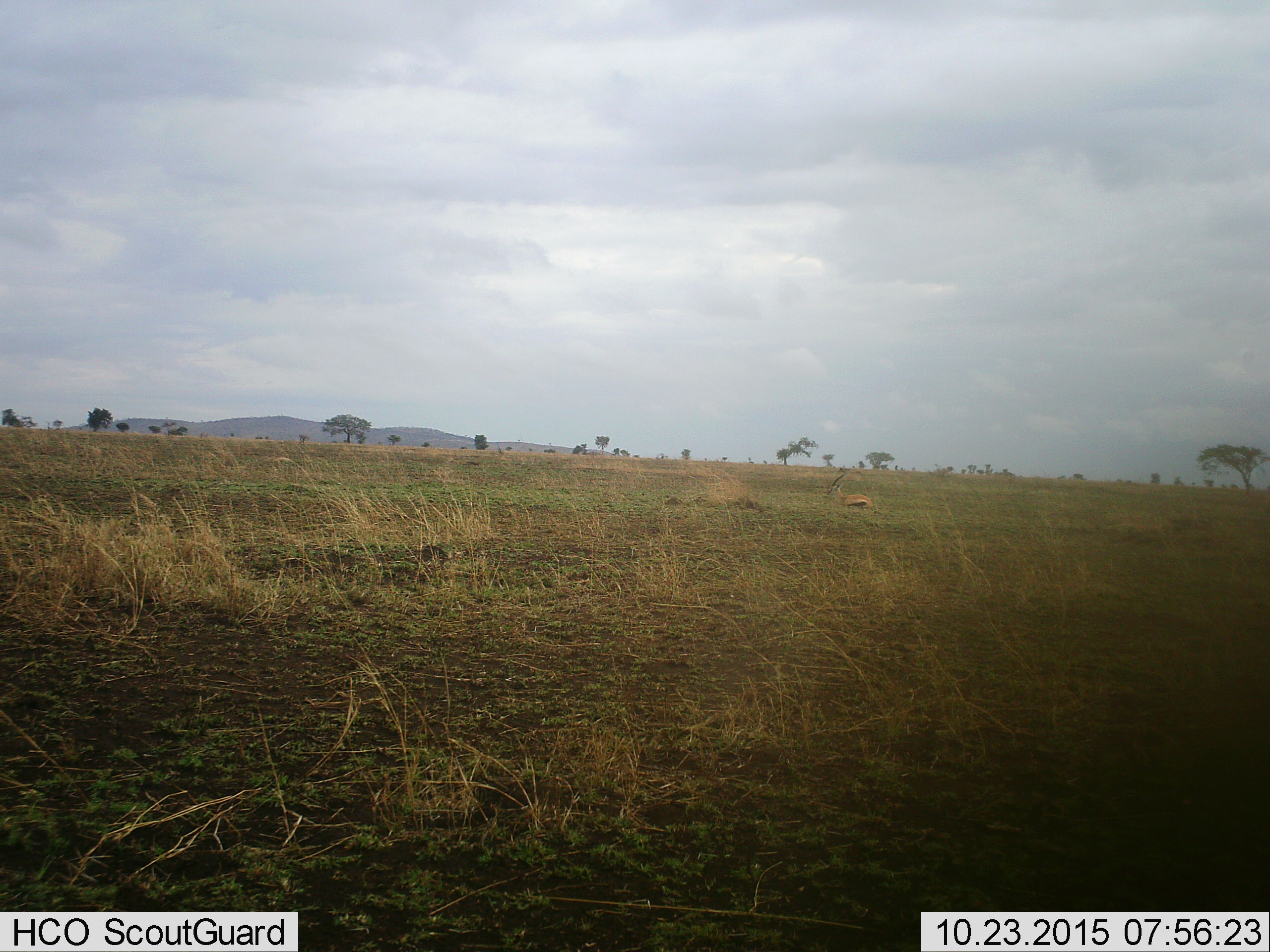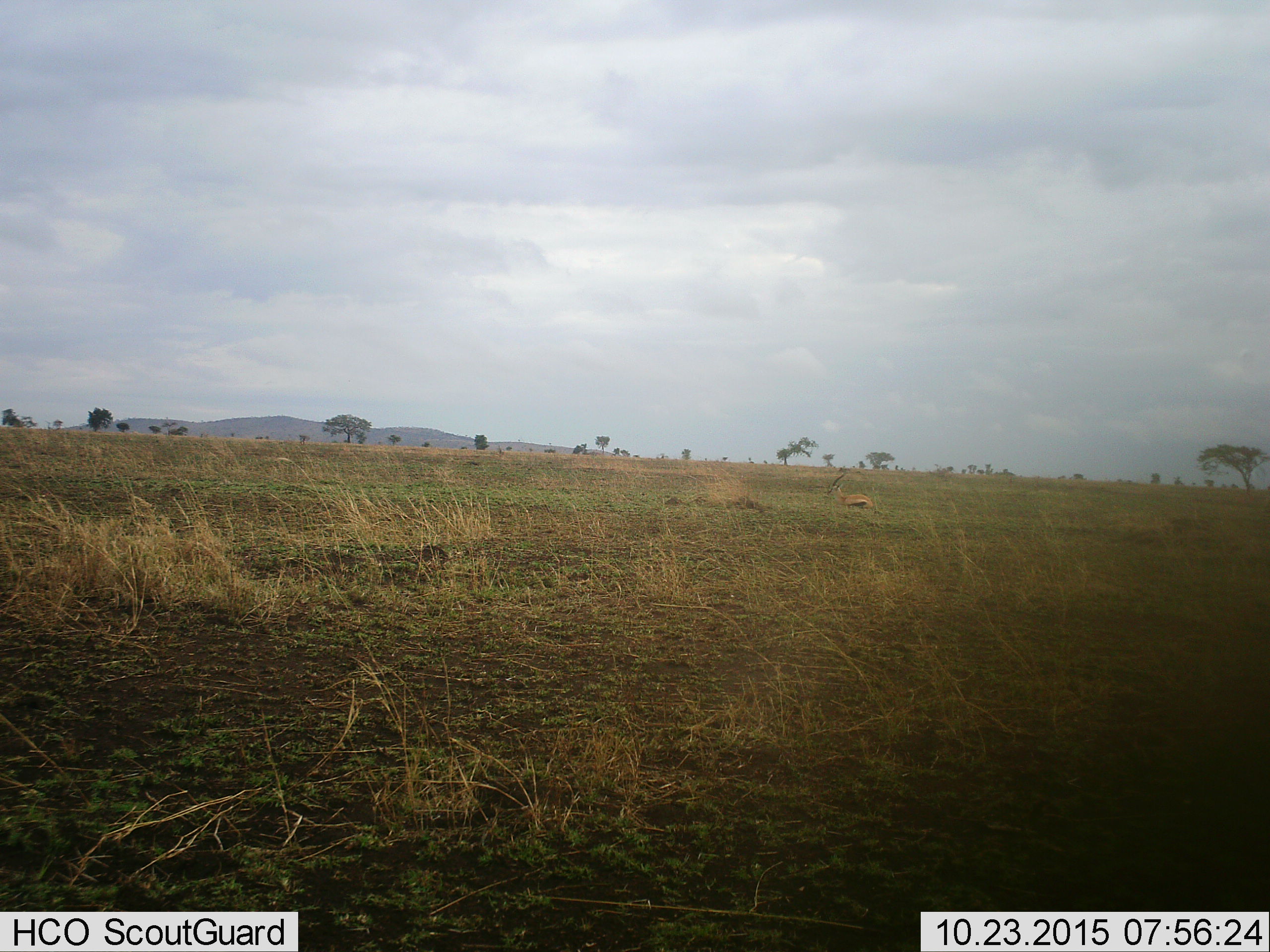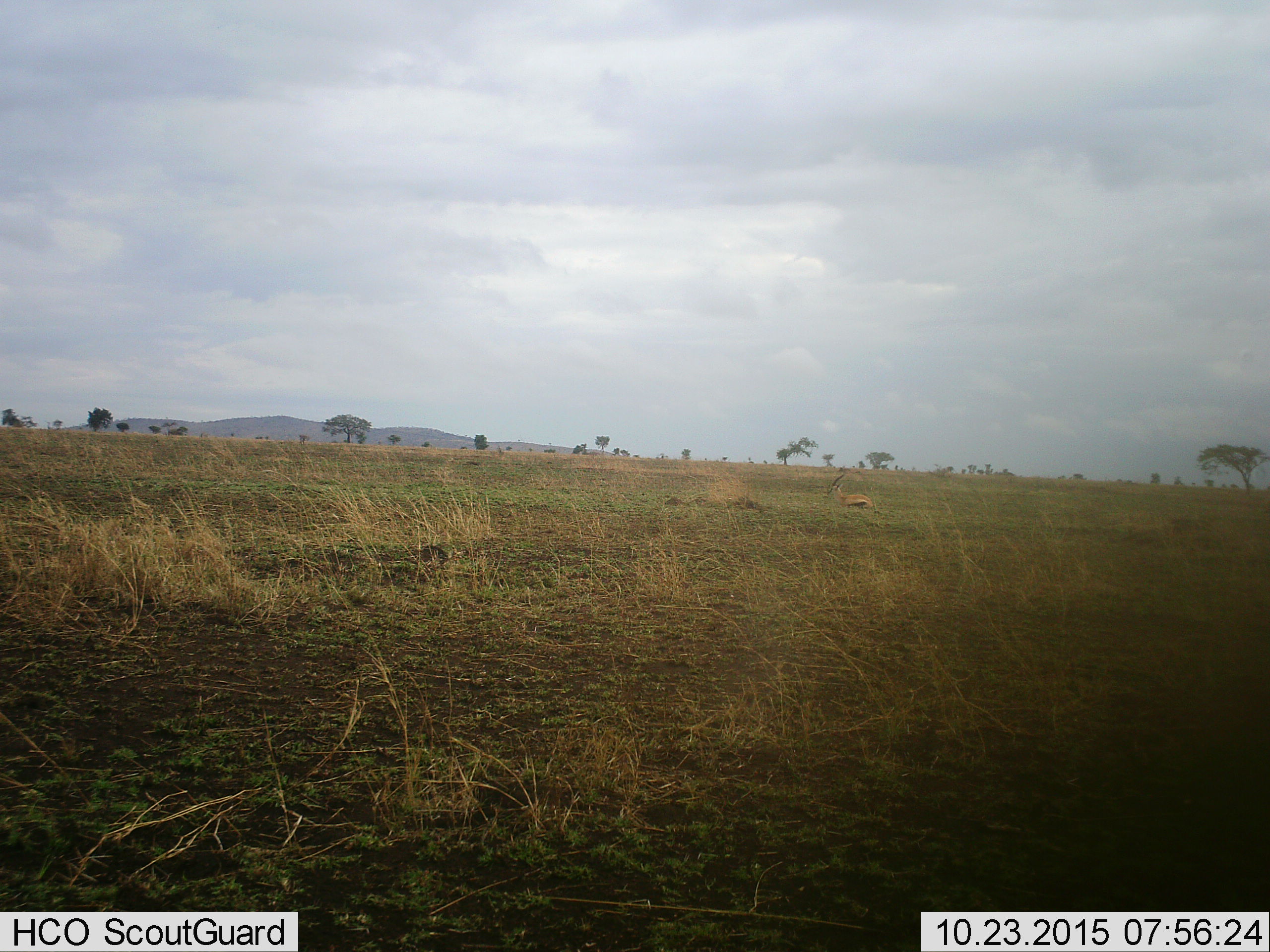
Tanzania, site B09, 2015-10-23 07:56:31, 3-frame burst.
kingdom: Animalia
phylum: Chordata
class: Mammalia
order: Artiodactyla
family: Bovidae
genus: Eudorcas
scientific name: Eudorcas thomsonii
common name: thomson's gazelle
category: gazellethomsons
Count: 1.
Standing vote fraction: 40%.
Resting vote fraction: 60%.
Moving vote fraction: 0%.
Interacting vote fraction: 0%.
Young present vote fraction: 0%.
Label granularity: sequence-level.